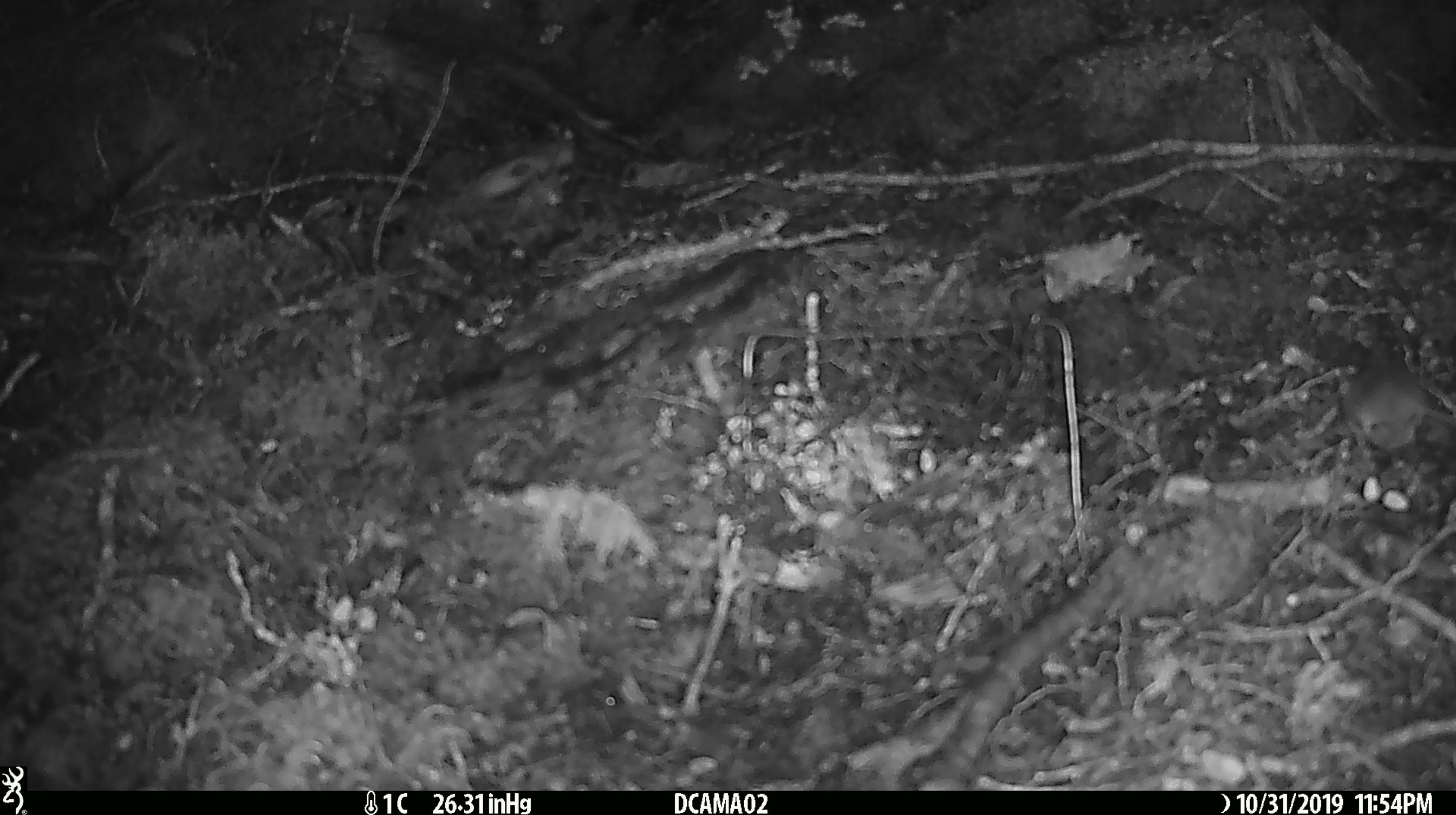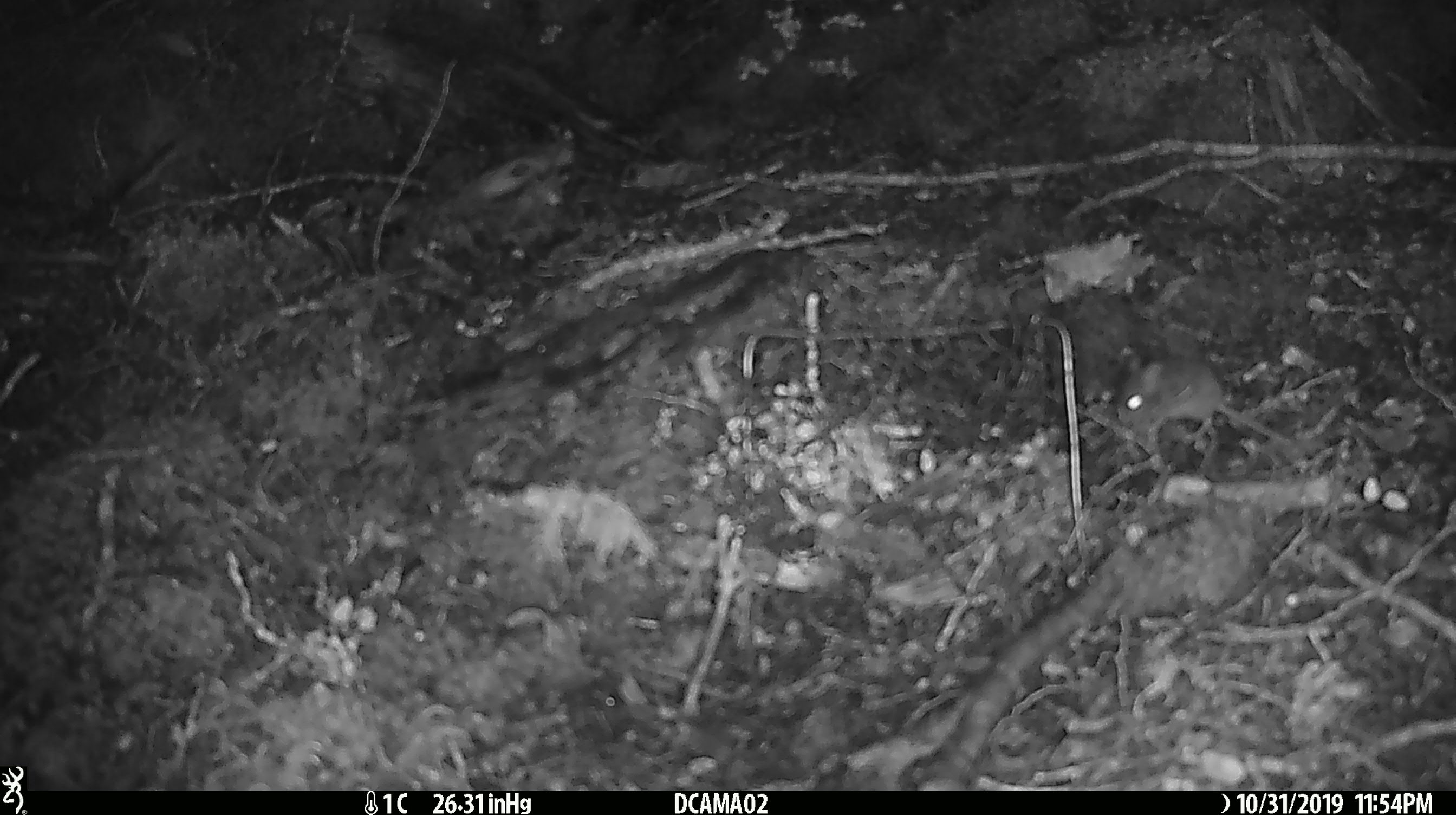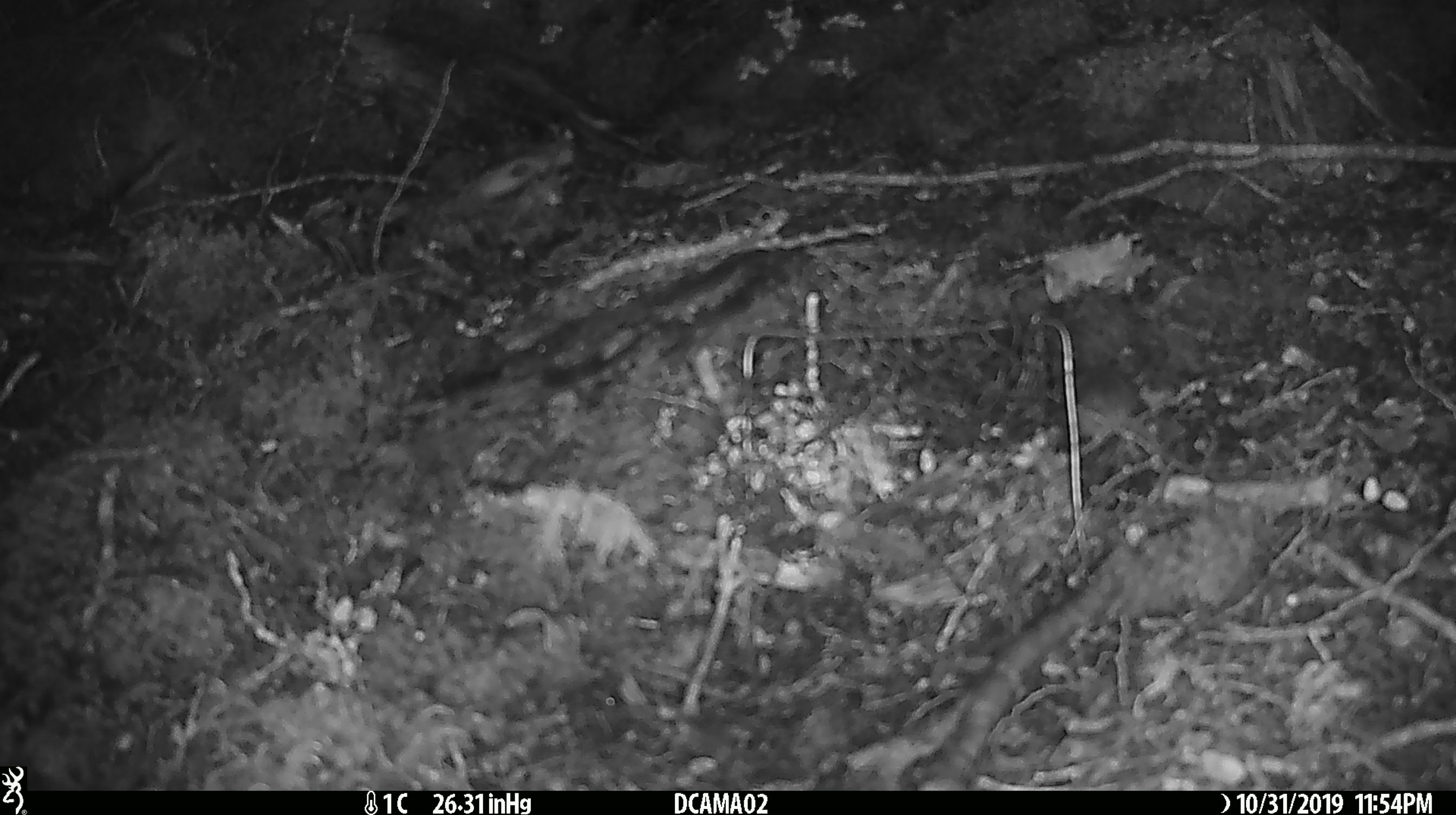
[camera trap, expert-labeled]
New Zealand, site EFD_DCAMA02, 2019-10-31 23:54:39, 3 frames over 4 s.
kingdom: Animalia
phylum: Chordata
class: Mammalia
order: Rodentia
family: Muridae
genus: Mus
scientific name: Mus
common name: mouse